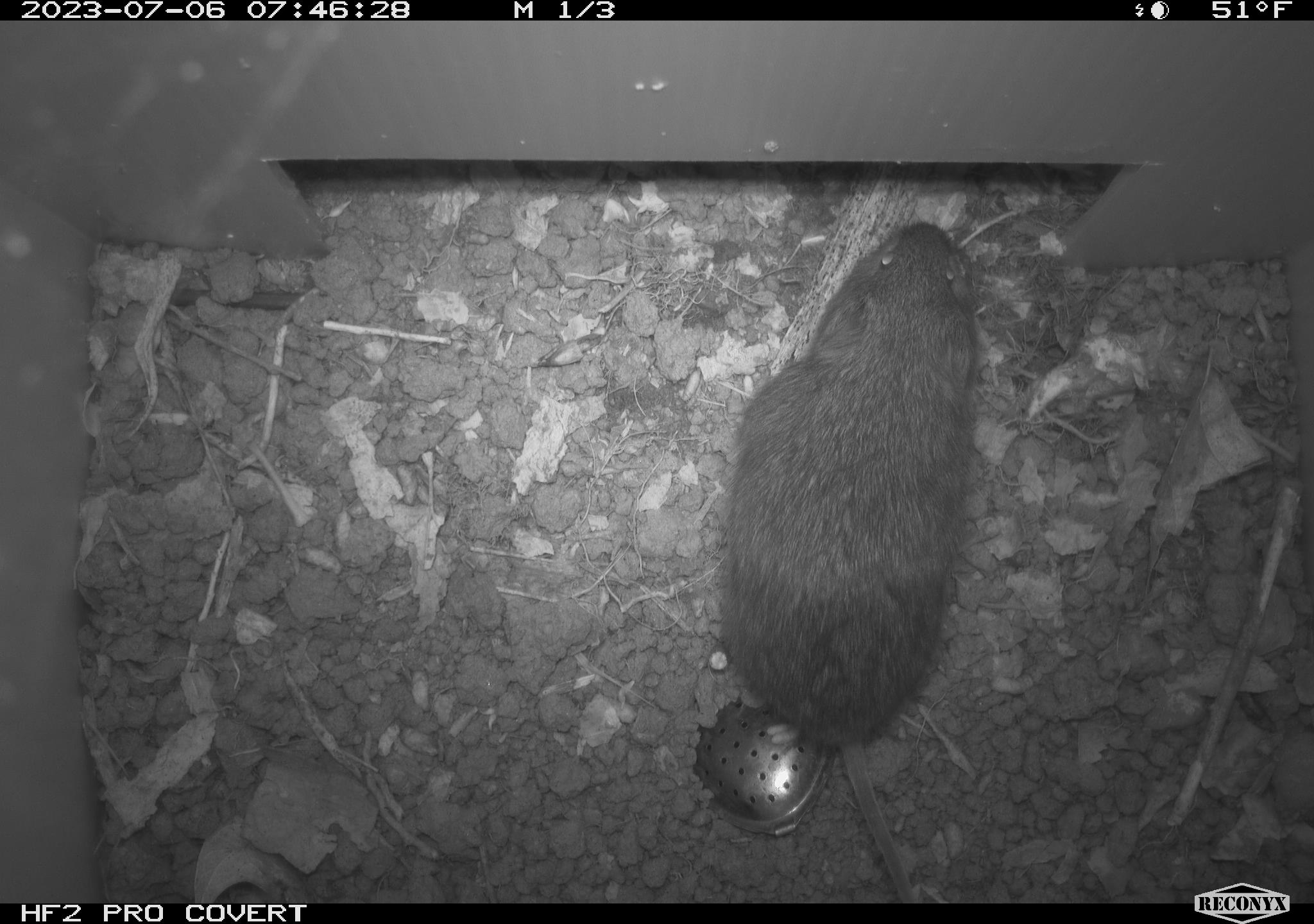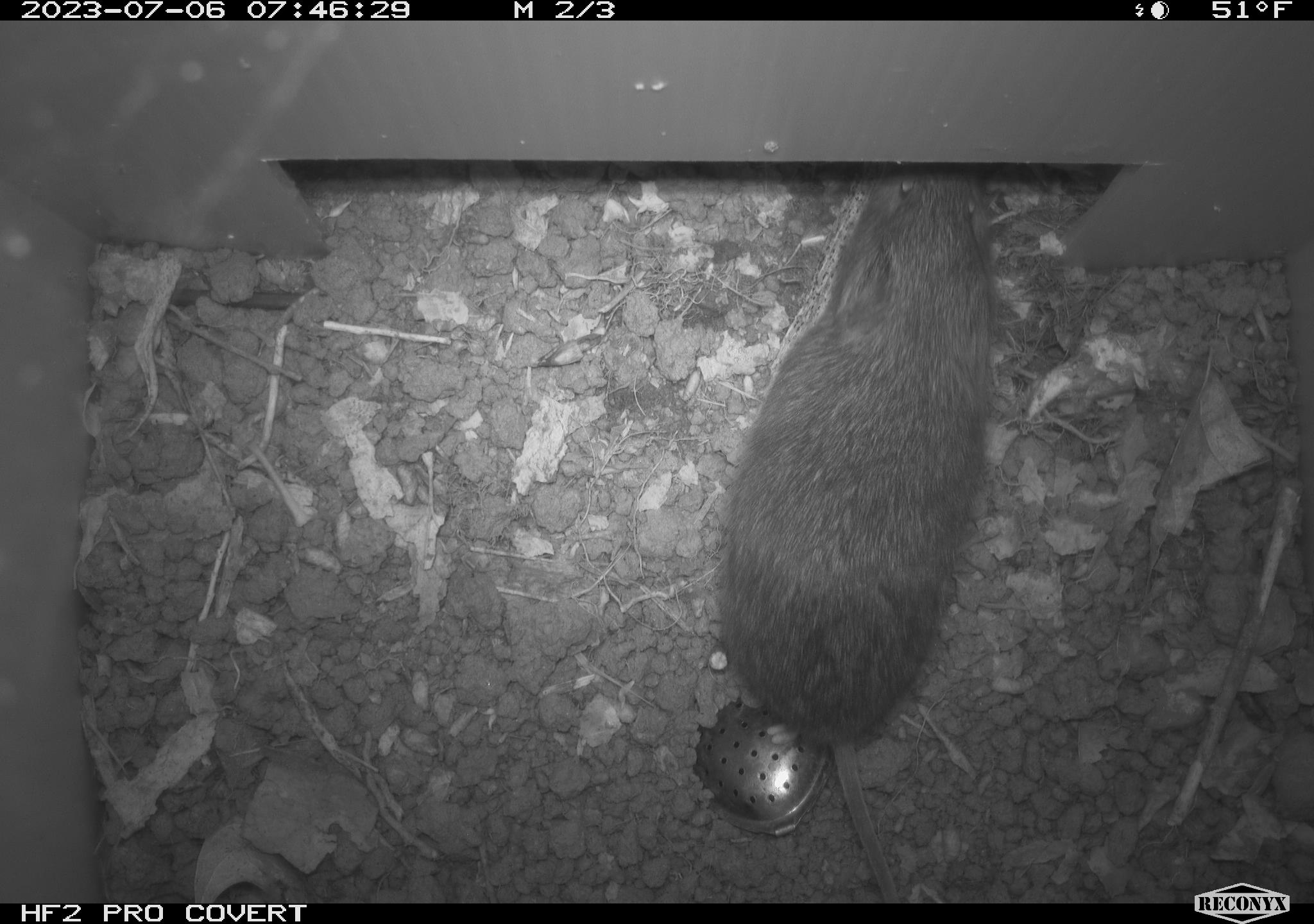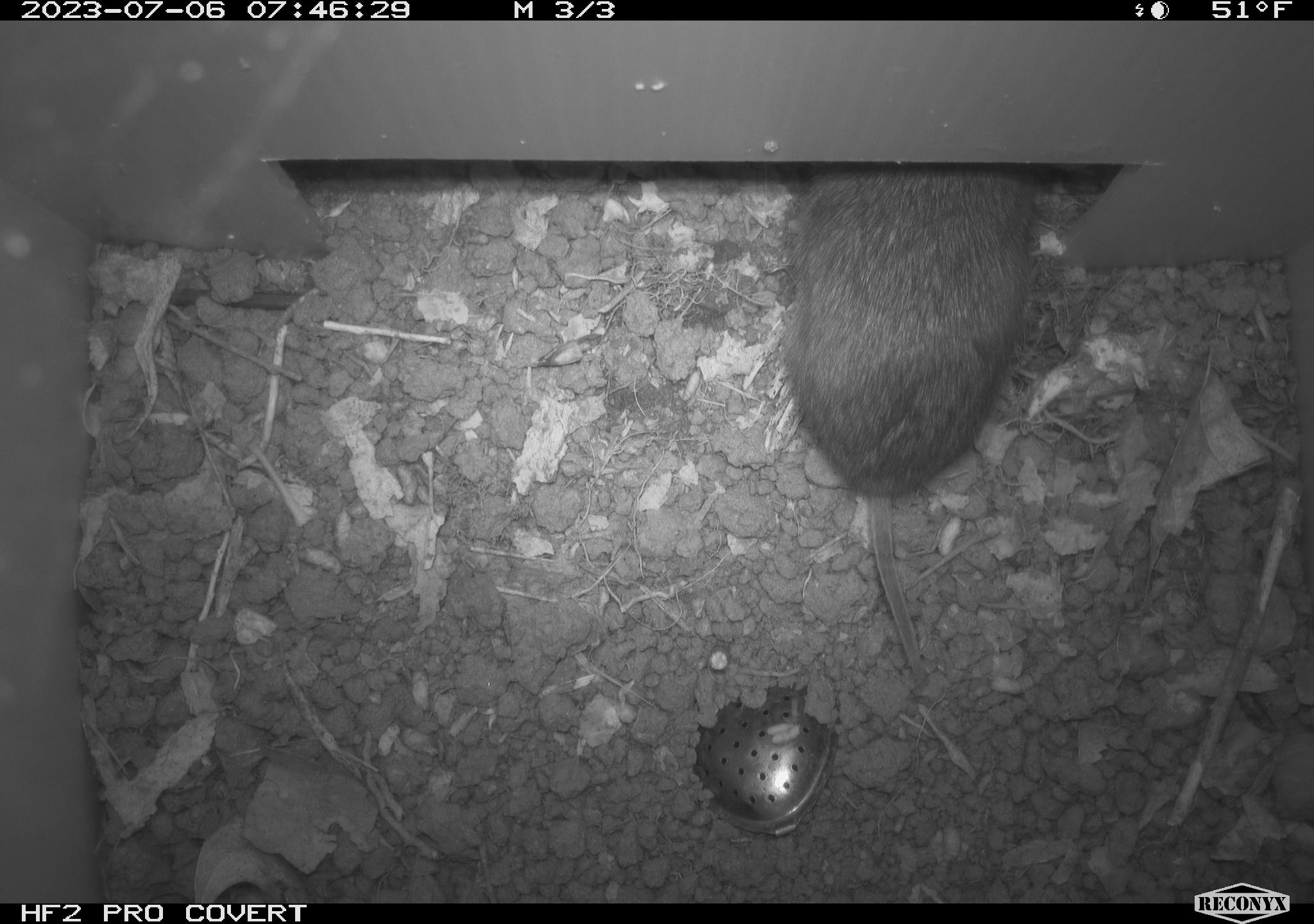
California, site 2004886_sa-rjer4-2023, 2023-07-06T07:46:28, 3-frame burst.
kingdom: Animalia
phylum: Chordata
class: Mammalia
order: Rodentia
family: Cricetidae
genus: Microtus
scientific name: Microtus californicus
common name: california vole